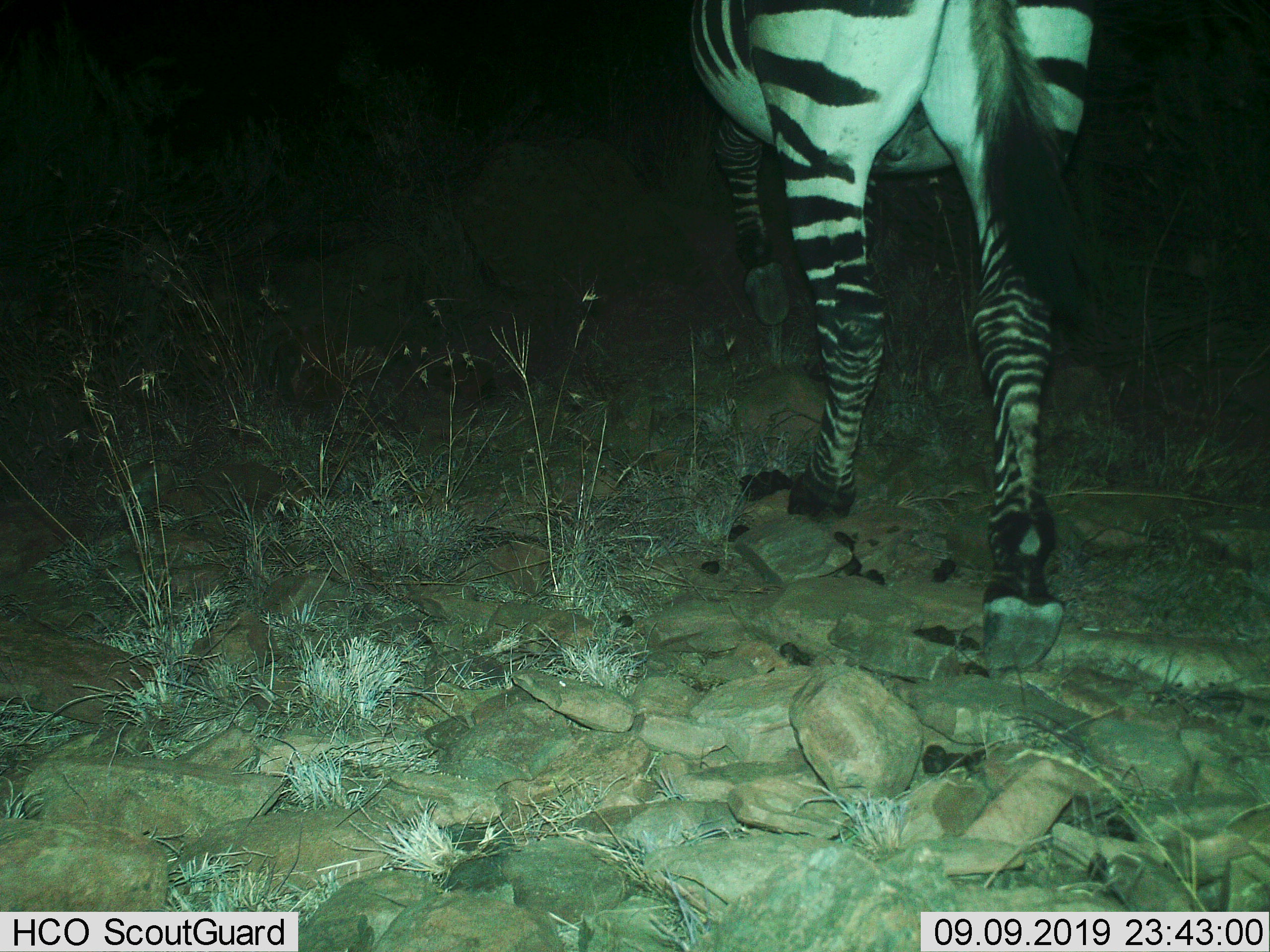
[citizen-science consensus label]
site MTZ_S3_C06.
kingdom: Animalia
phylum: Chordata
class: Mammalia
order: Perissodactyla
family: Equidae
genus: Equus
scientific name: Equus zebra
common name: mountain zebra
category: zebramountain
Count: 1.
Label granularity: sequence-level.